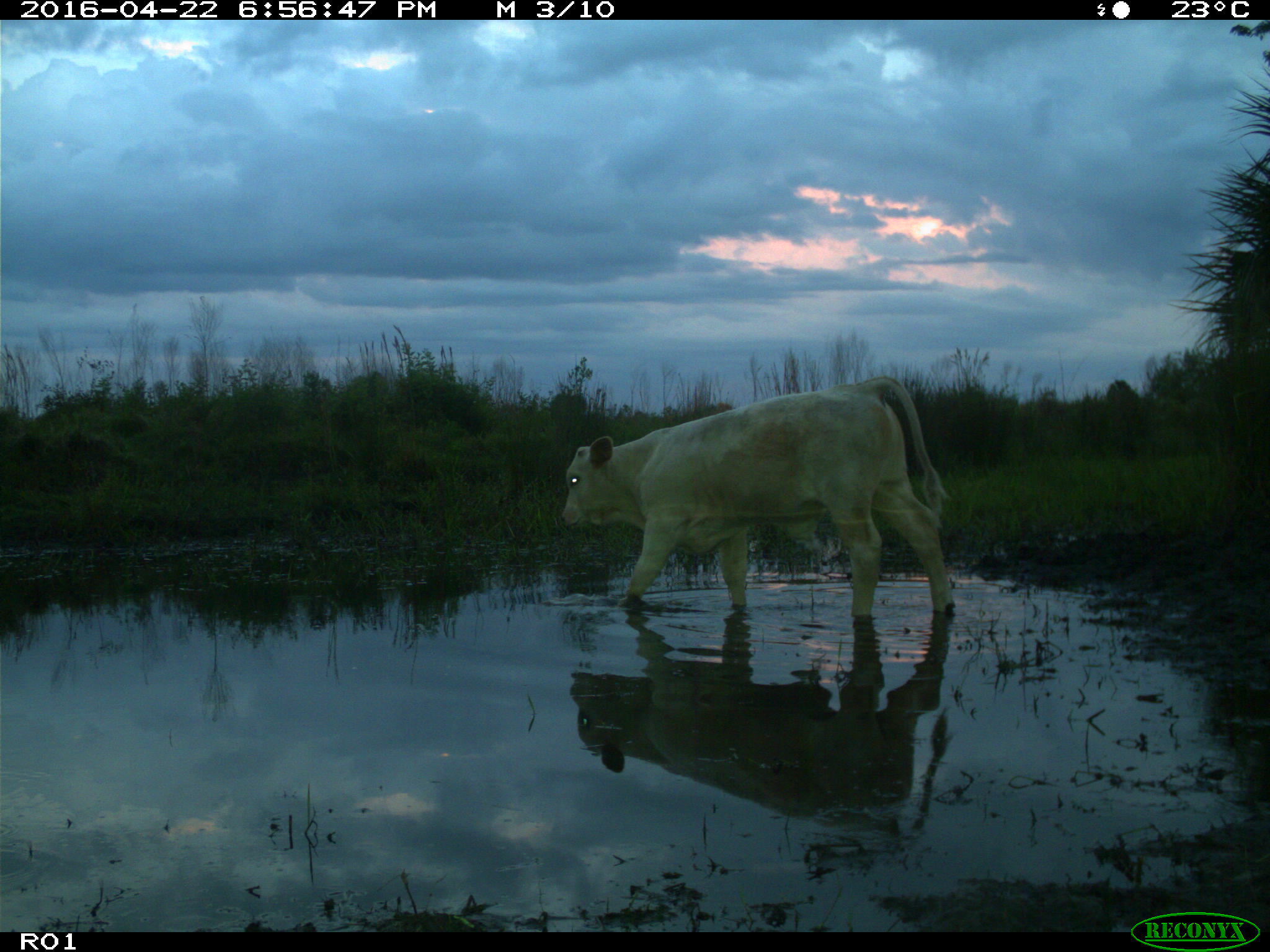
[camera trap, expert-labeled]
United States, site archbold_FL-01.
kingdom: Animalia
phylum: Chordata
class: Mammalia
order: Artiodactyla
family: Bovidae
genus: Bos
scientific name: Bos taurus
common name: domestic cow